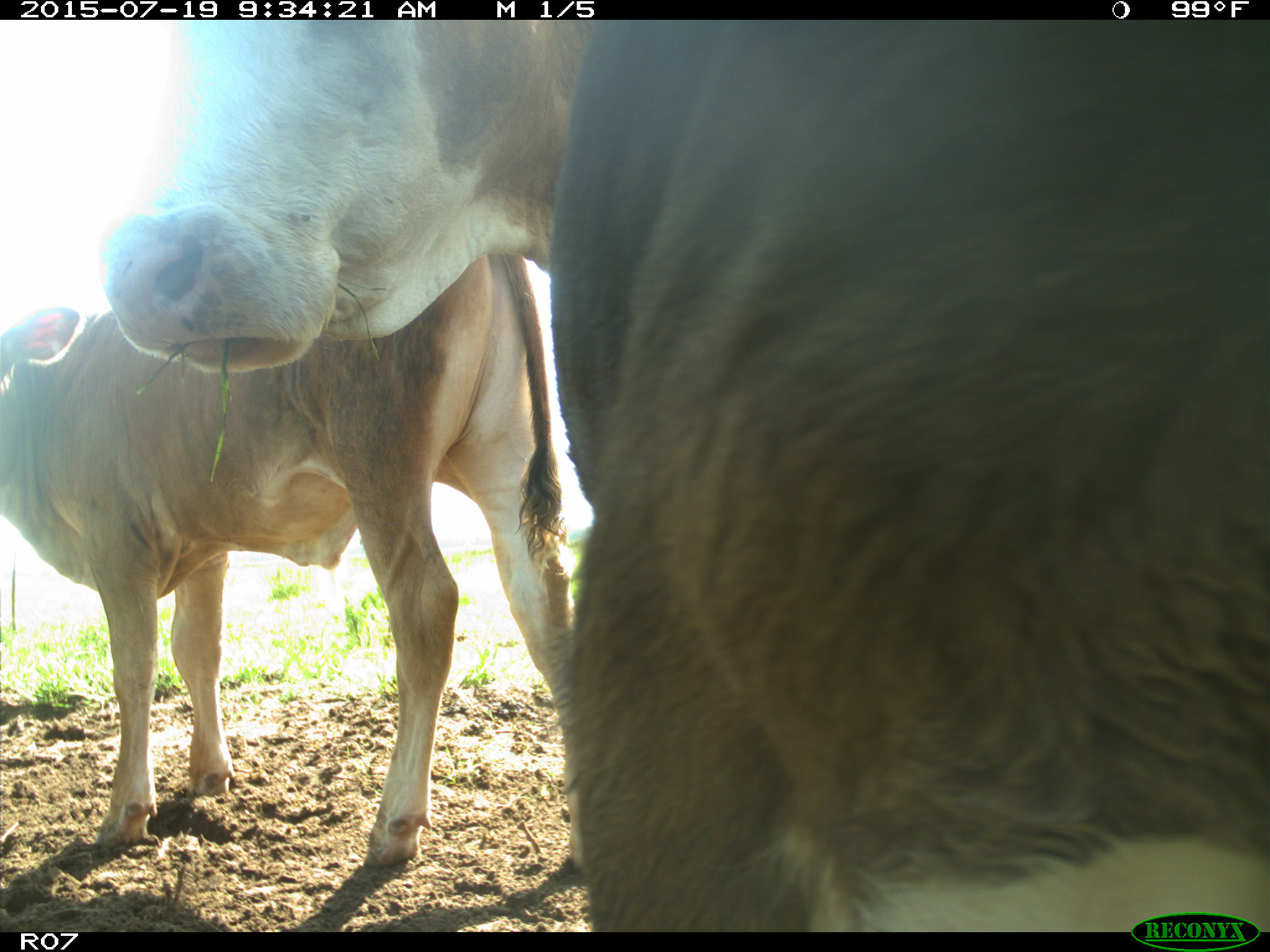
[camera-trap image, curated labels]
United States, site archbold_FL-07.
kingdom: Animalia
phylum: Chordata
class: Mammalia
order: Artiodactyla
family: Bovidae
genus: Bos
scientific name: Bos taurus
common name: domestic cow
Bos taurus (domestic cow).